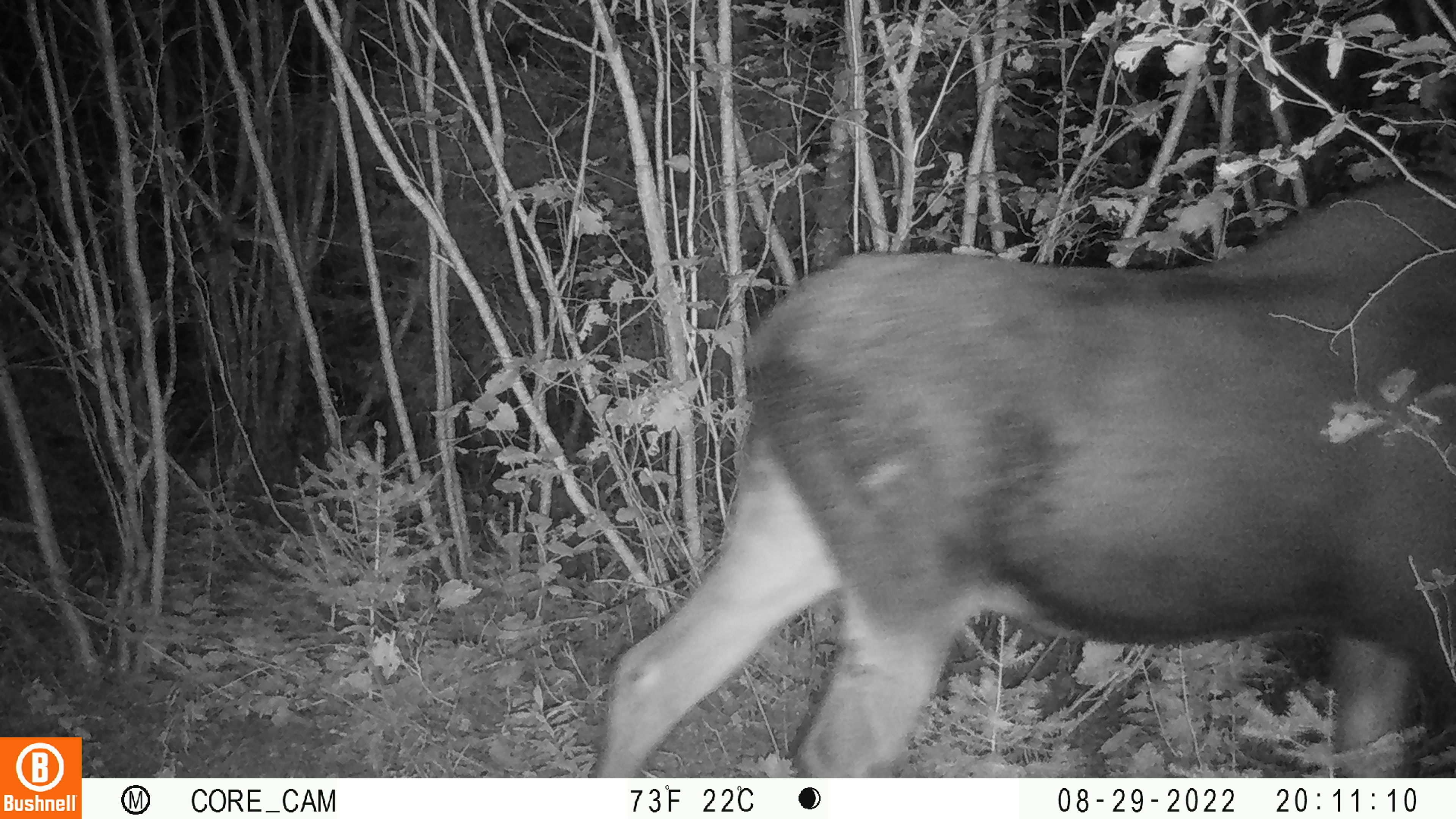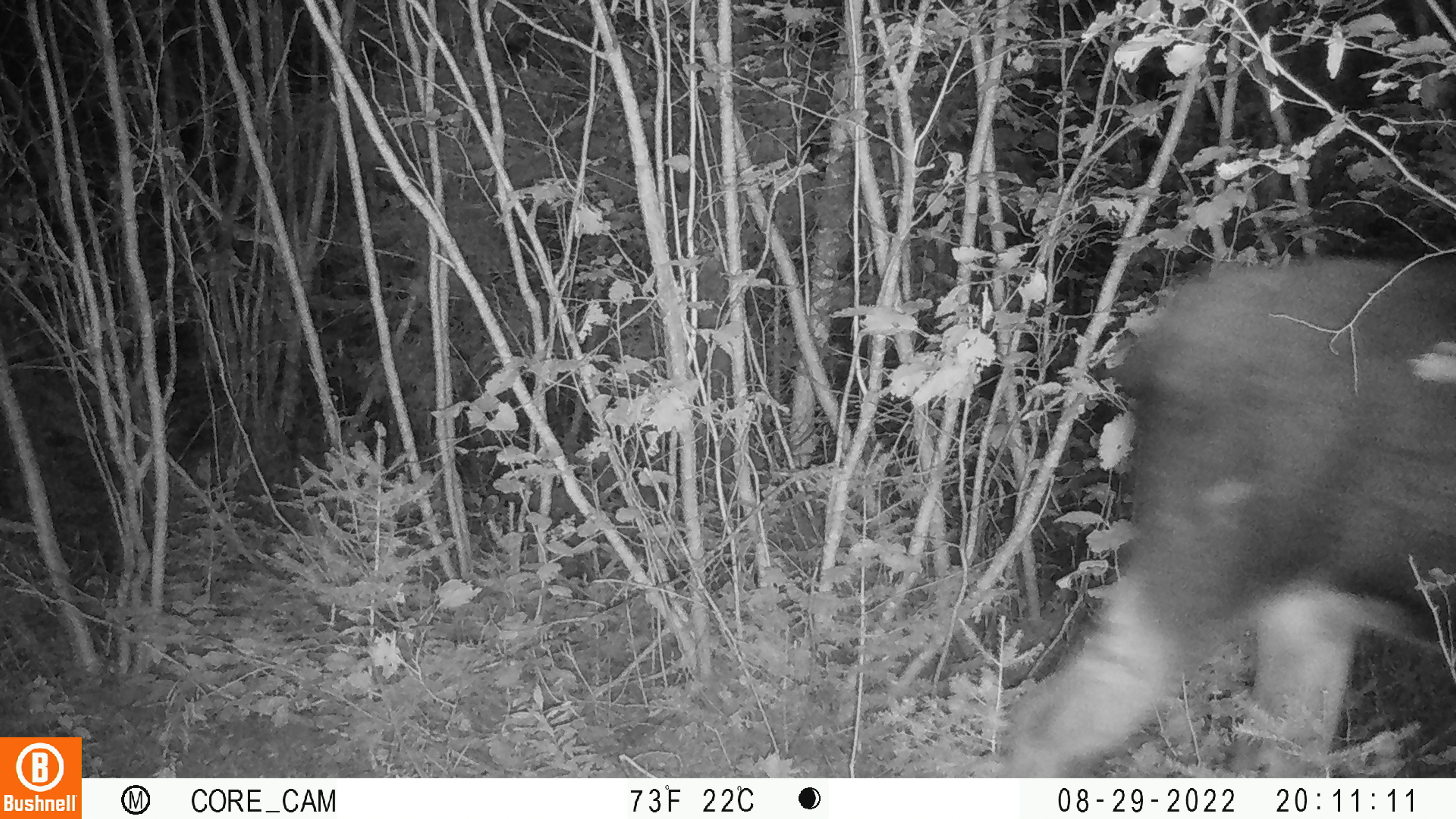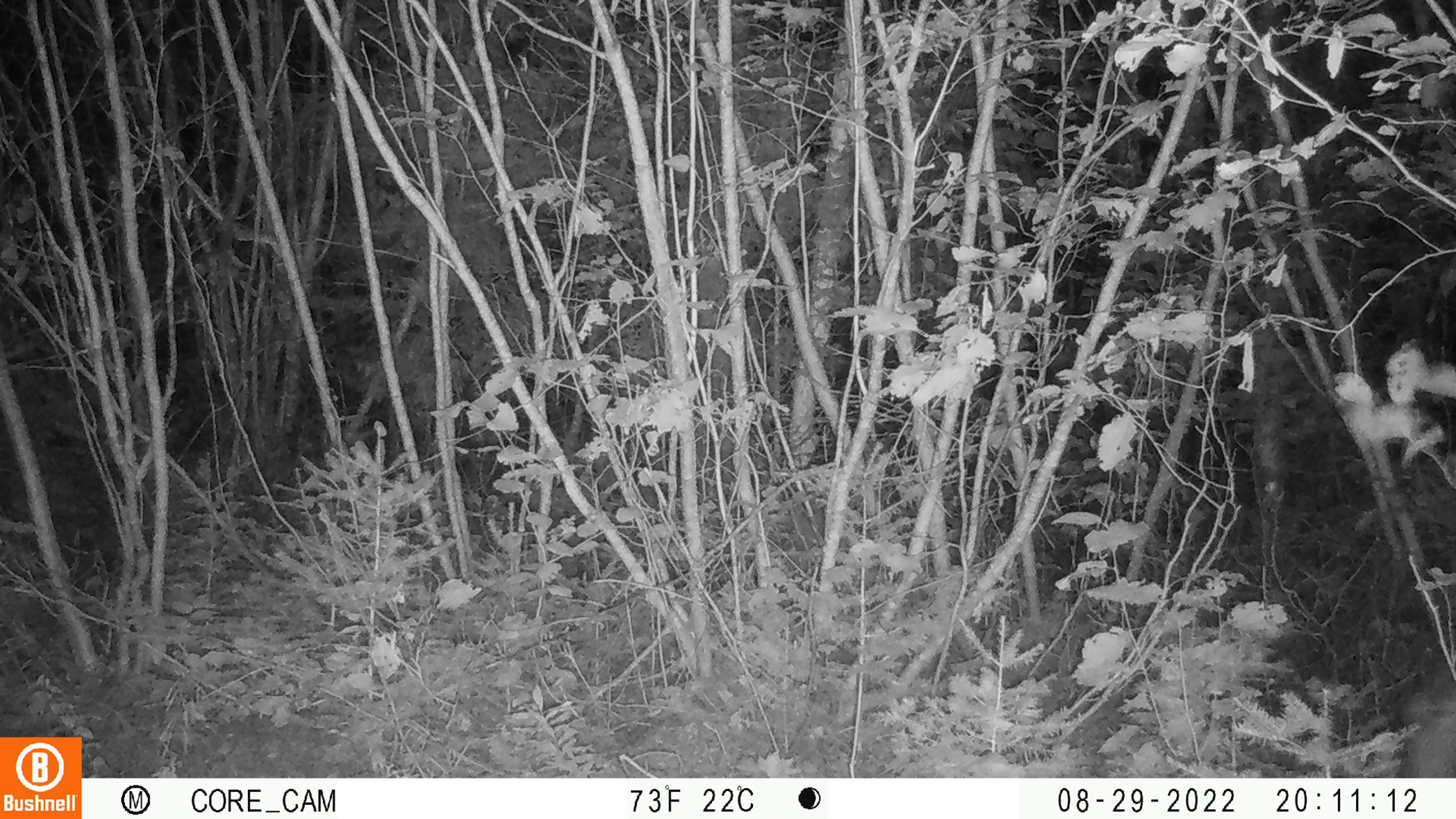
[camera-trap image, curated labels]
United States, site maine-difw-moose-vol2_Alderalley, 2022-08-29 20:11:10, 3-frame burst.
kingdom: Animalia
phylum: Chordata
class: Mammalia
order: Artiodactyla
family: Cervidae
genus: Alces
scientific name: Alces alces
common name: moose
Moose (Alces alces).